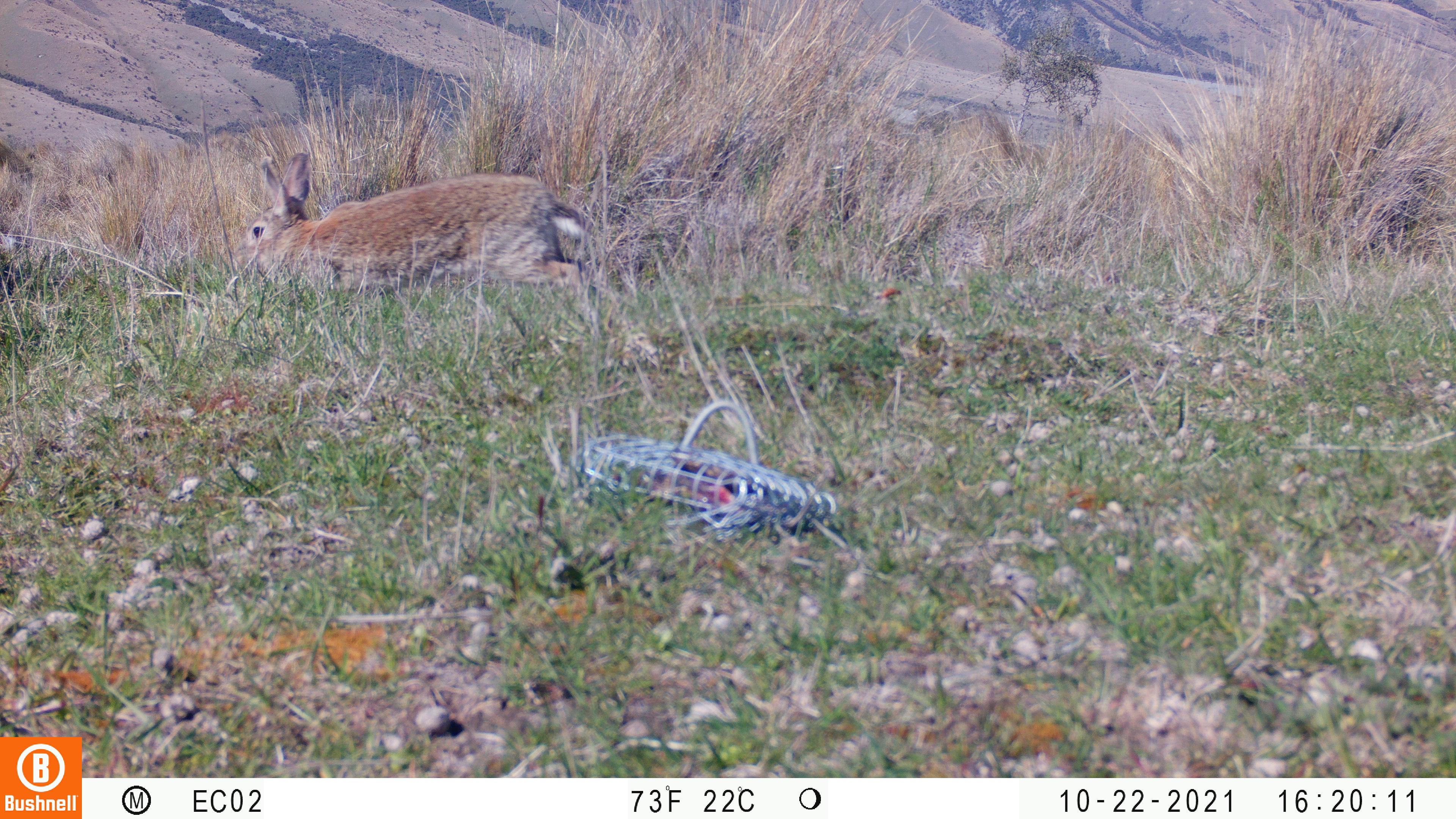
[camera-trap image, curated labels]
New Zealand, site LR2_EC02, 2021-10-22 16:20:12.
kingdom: Animalia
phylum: Chordata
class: Mammalia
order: Lagomorpha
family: Leporidae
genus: Oryctolagus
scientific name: Oryctolagus cuniculus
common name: european rabbit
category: rabbit